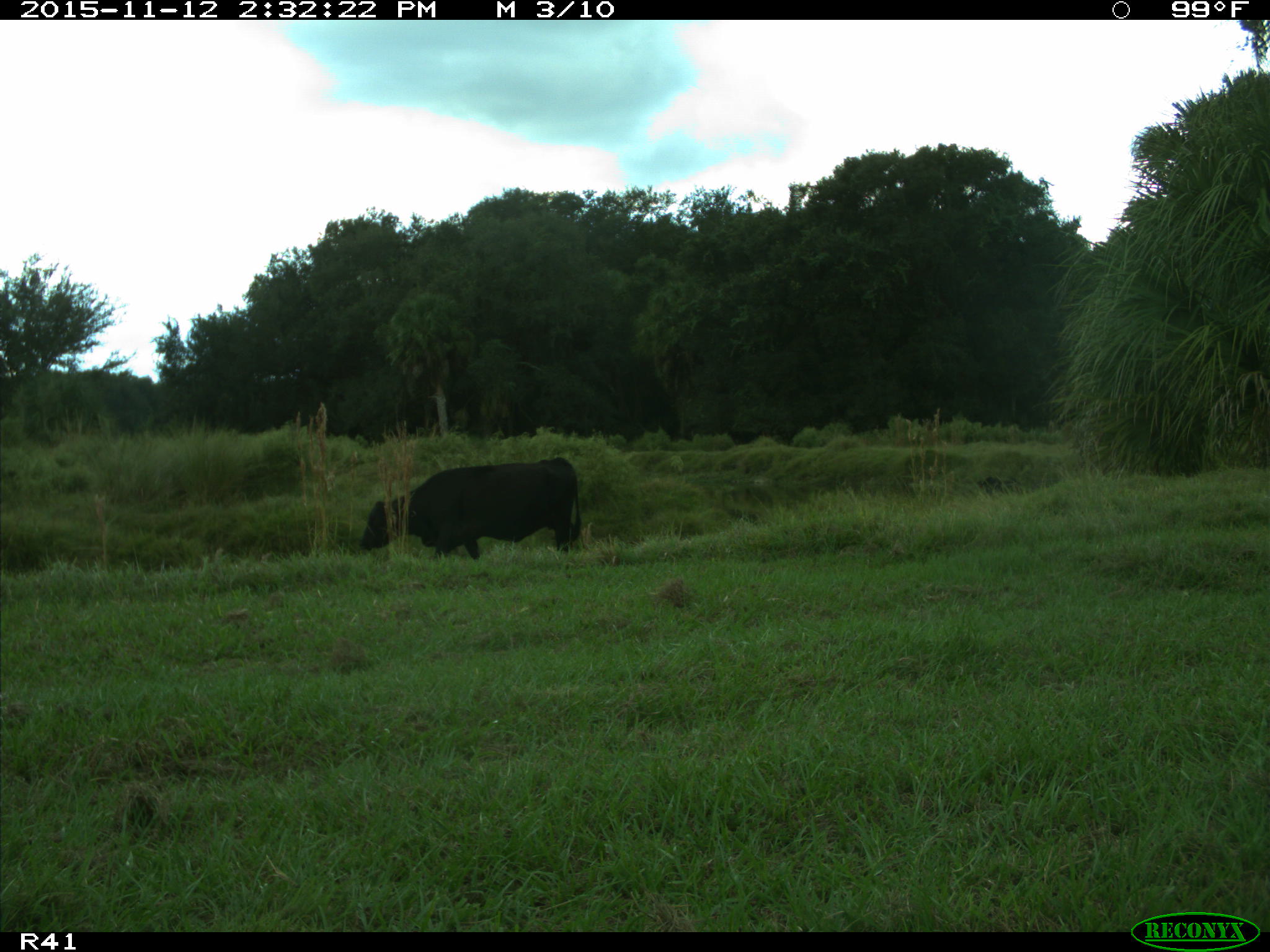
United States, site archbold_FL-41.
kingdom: Animalia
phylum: Chordata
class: Mammalia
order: Artiodactyla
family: Bovidae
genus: Bos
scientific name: Bos taurus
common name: domestic cow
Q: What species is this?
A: Bos taurus (domestic cow).